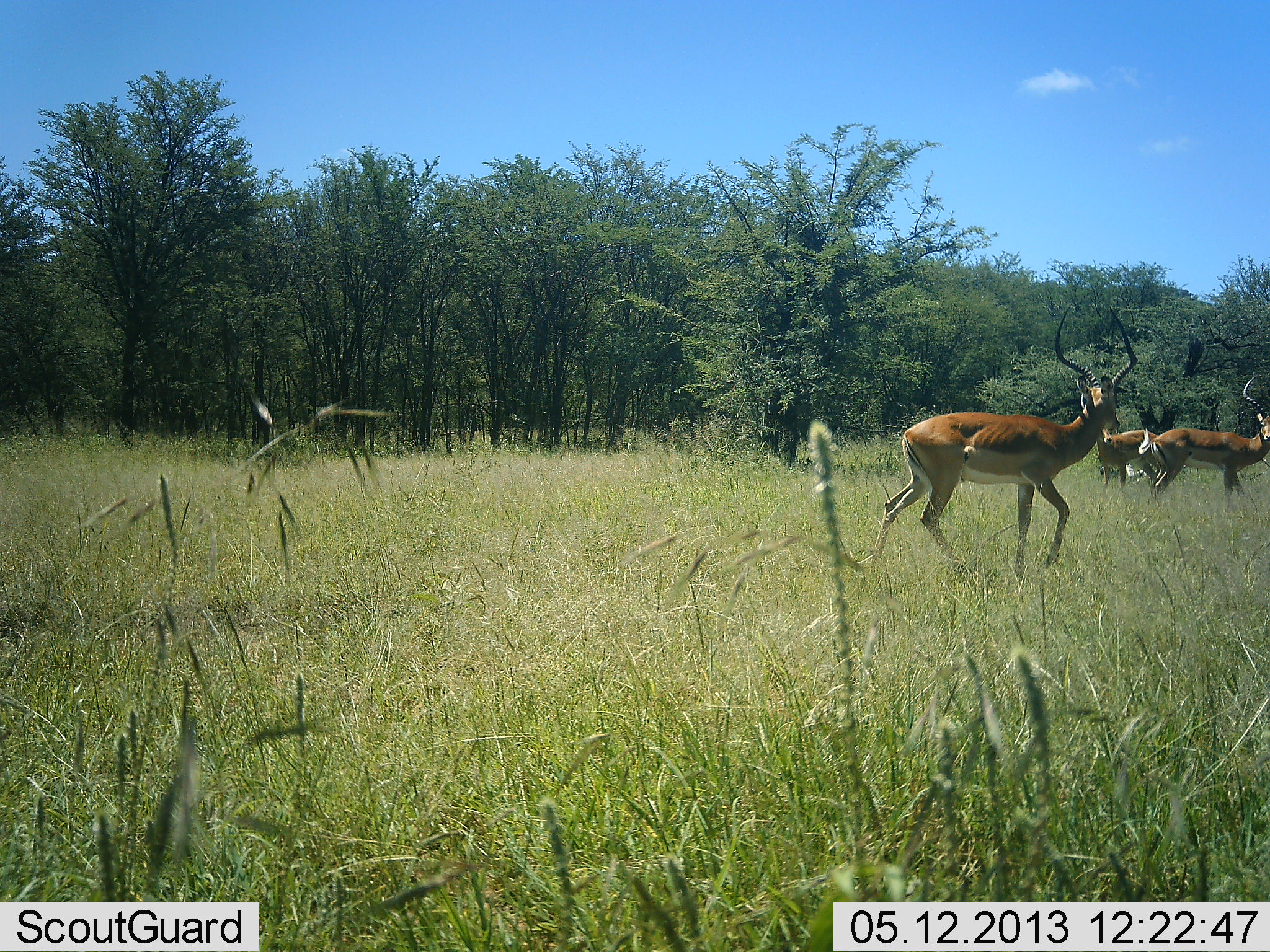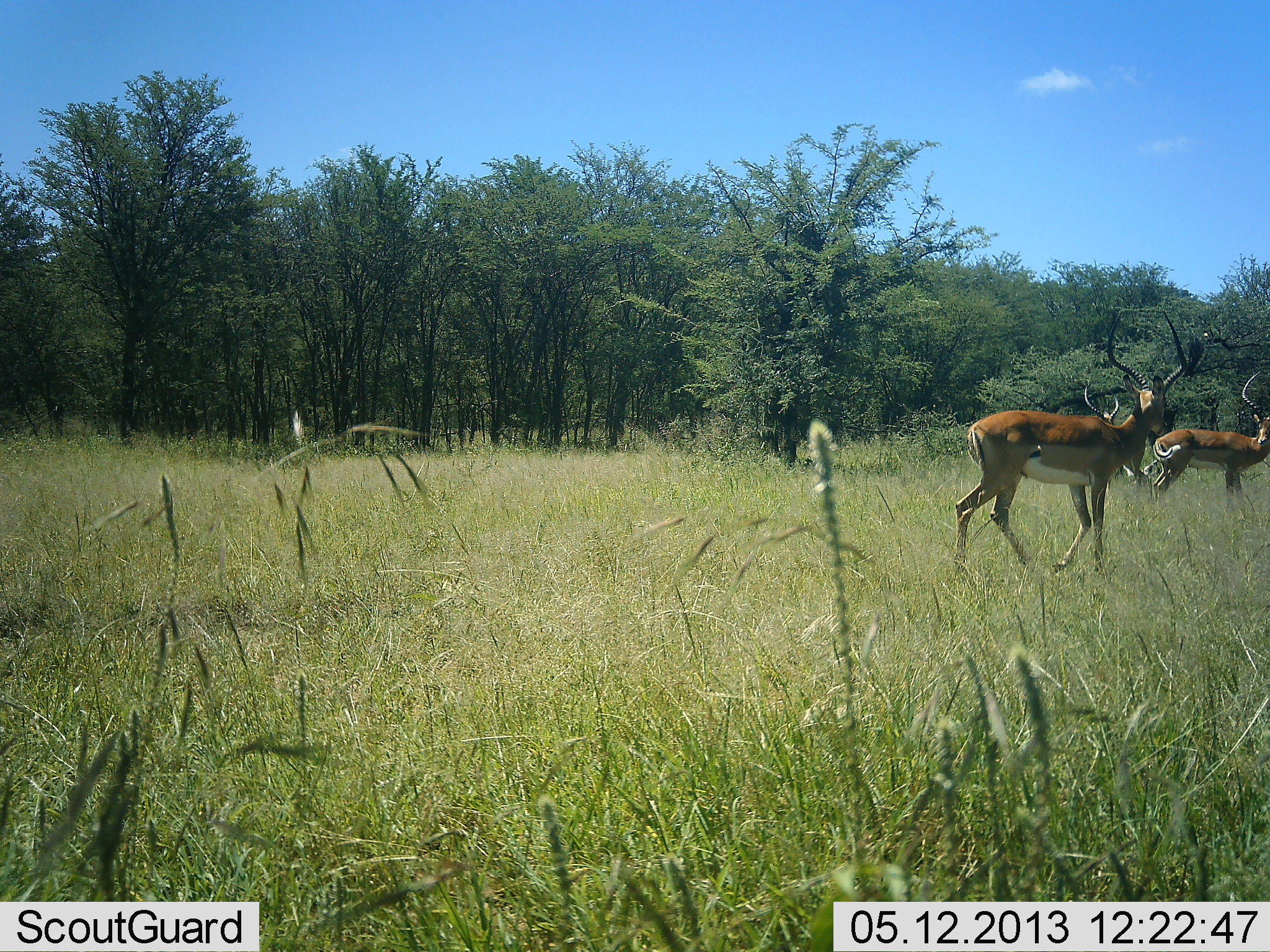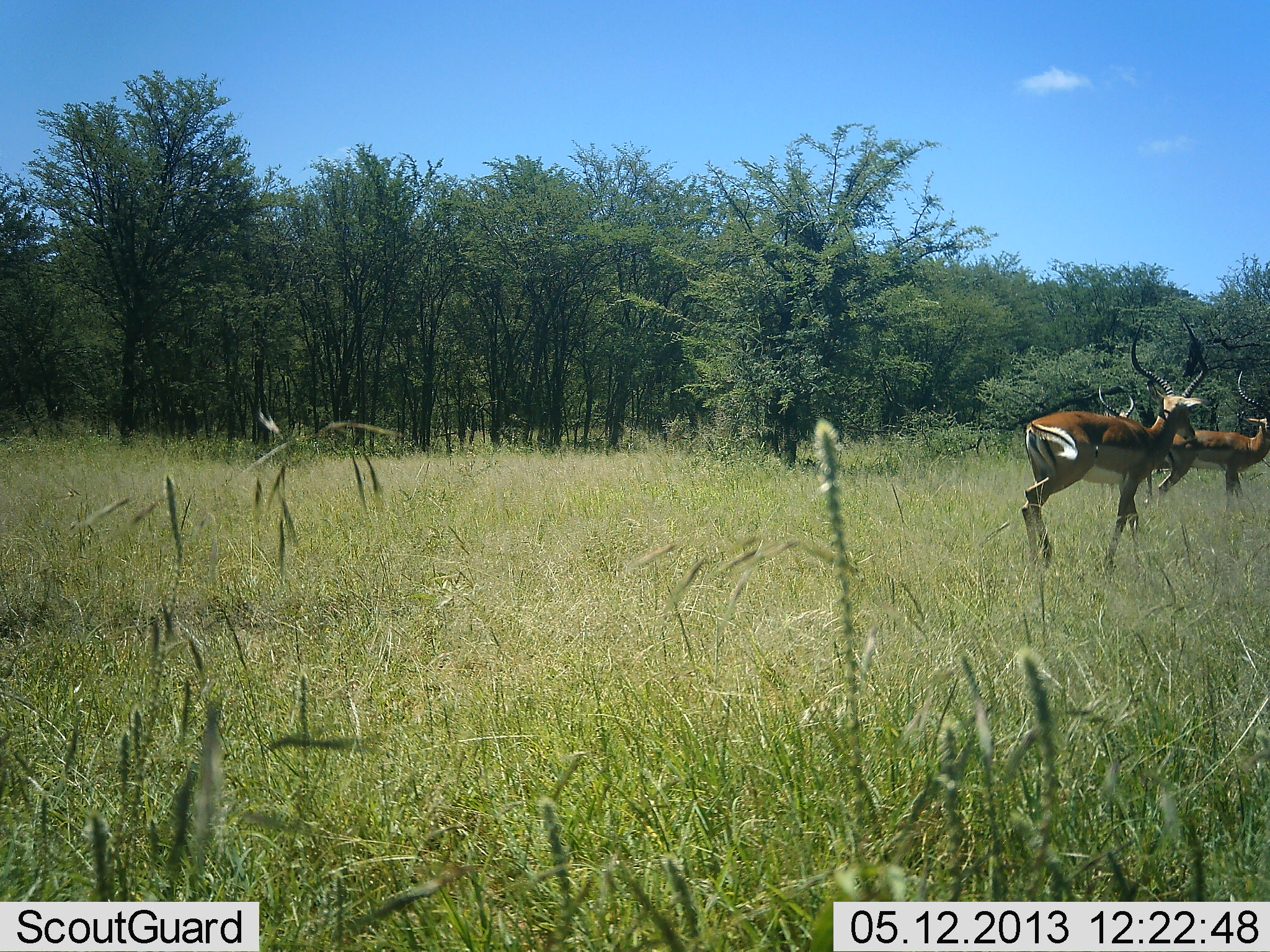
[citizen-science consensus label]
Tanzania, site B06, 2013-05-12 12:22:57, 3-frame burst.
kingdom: Animalia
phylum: Chordata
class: Mammalia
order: Artiodactyla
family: Bovidae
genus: Aepyceros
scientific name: Aepyceros melampus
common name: impala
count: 3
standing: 90%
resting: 0%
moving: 70%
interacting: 0%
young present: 0%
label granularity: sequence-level